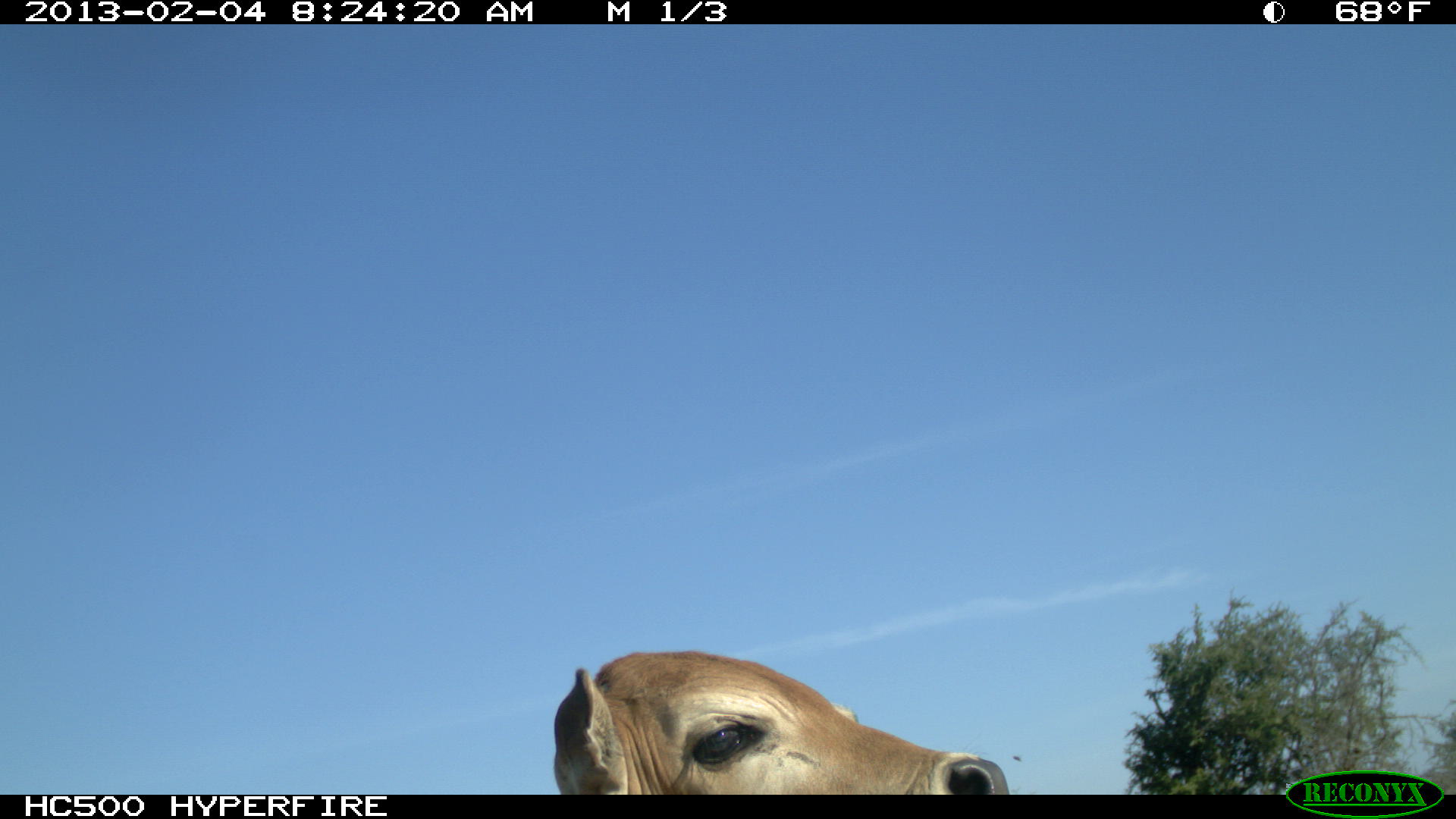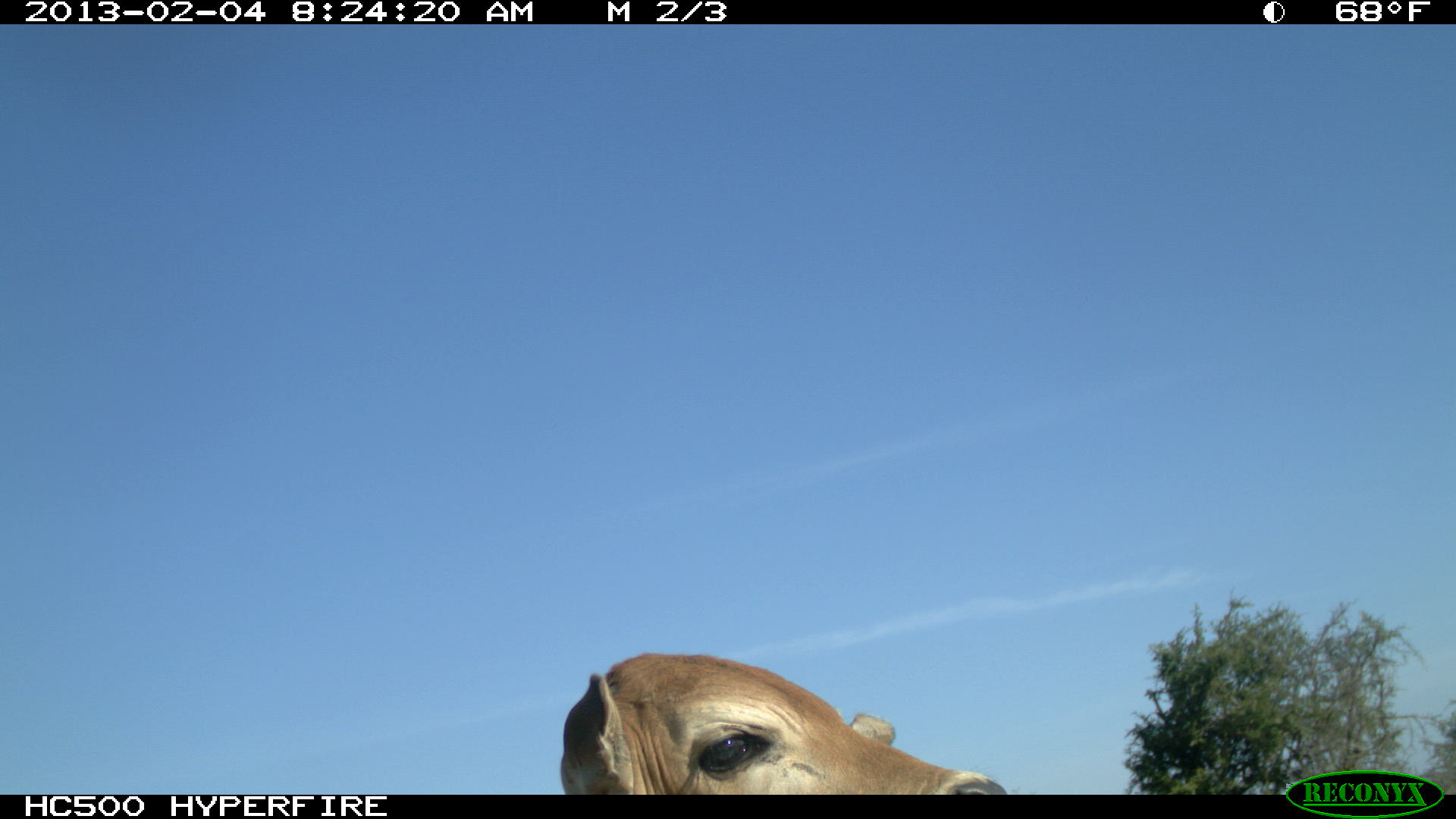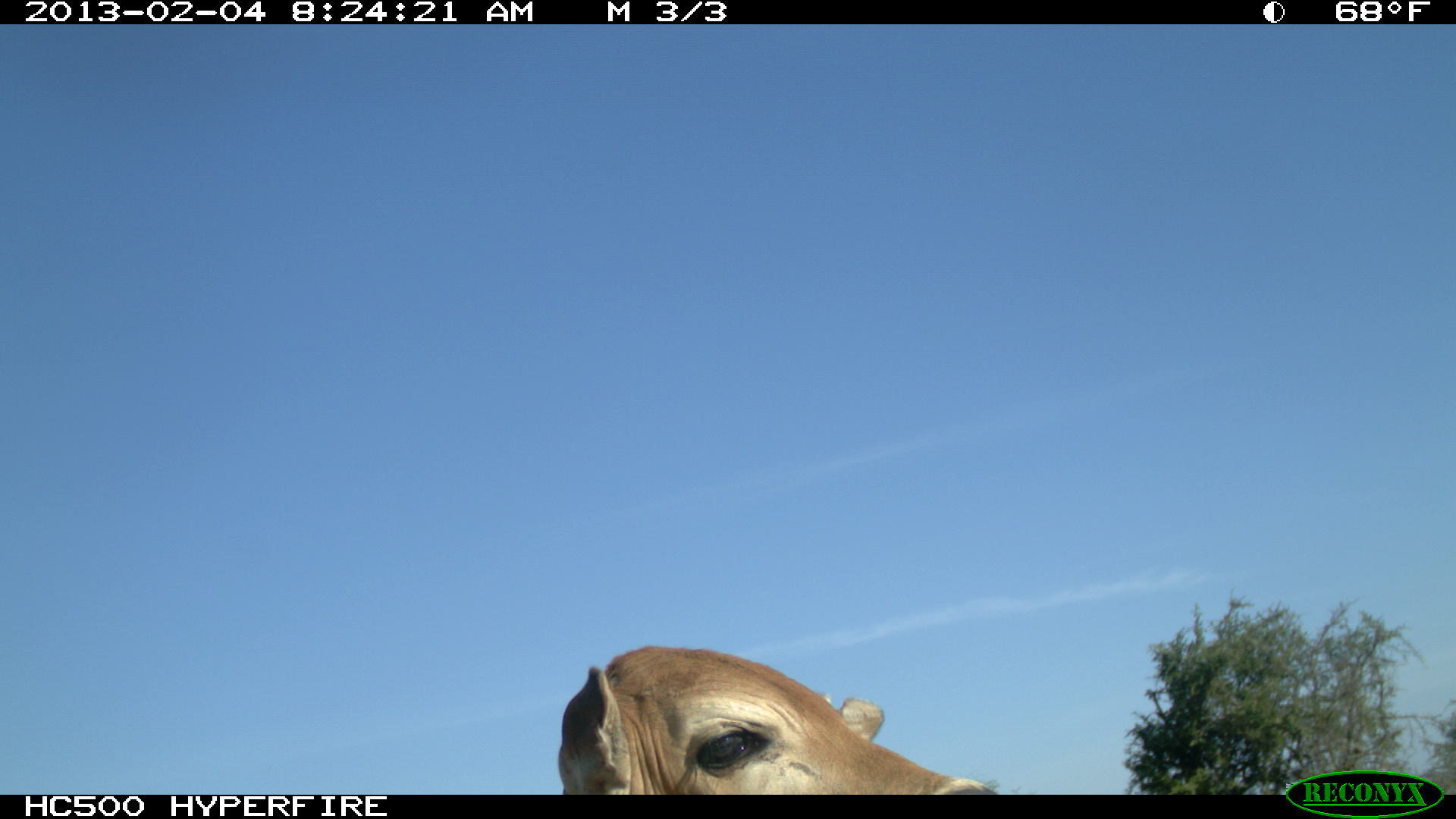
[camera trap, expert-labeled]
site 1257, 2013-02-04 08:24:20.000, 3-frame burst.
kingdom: Animalia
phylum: Chordata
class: Mammalia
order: Artiodactyla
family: Bovidae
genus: Bos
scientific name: Bos taurus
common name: domestic cattle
Bos taurus (domestic cattle), count 1.